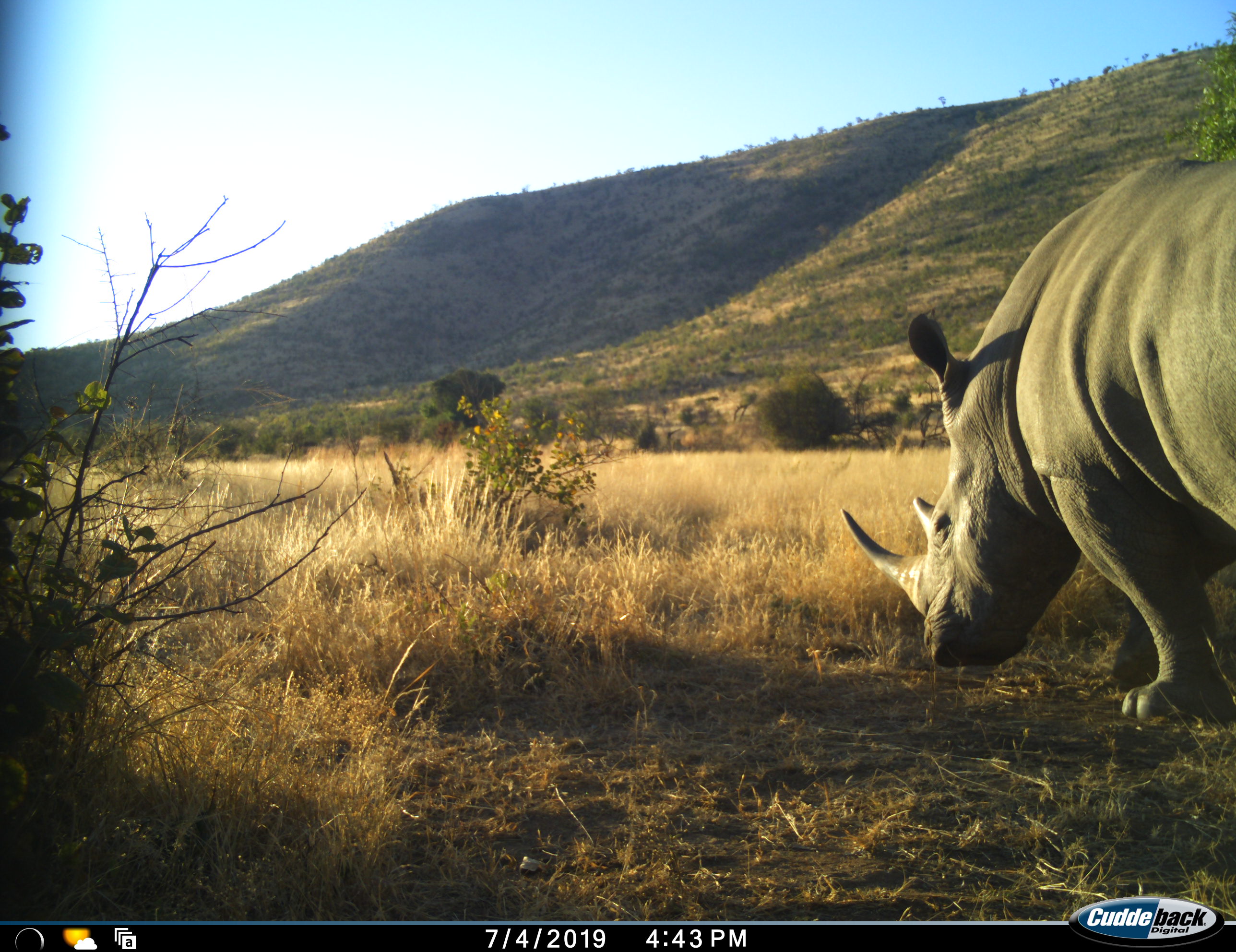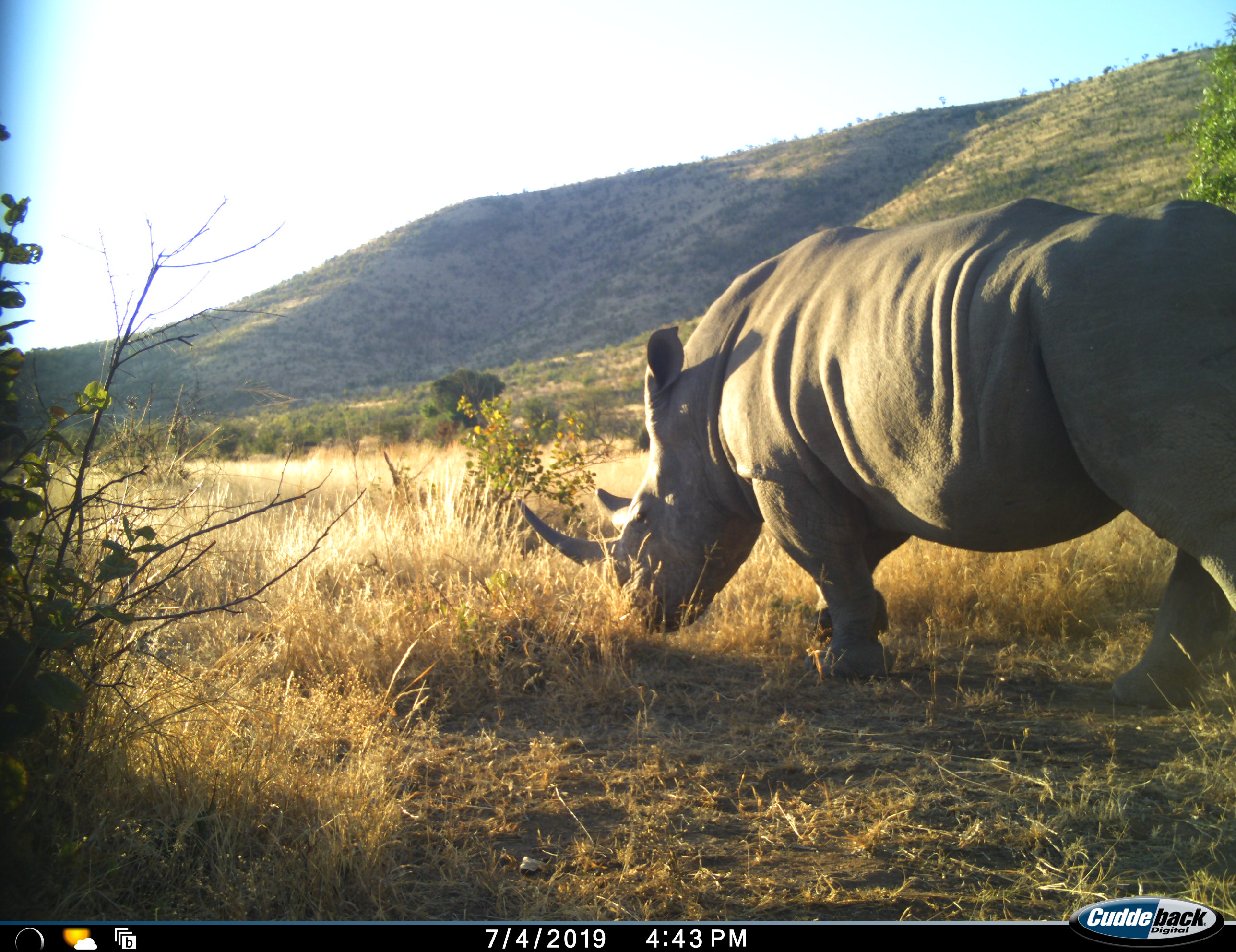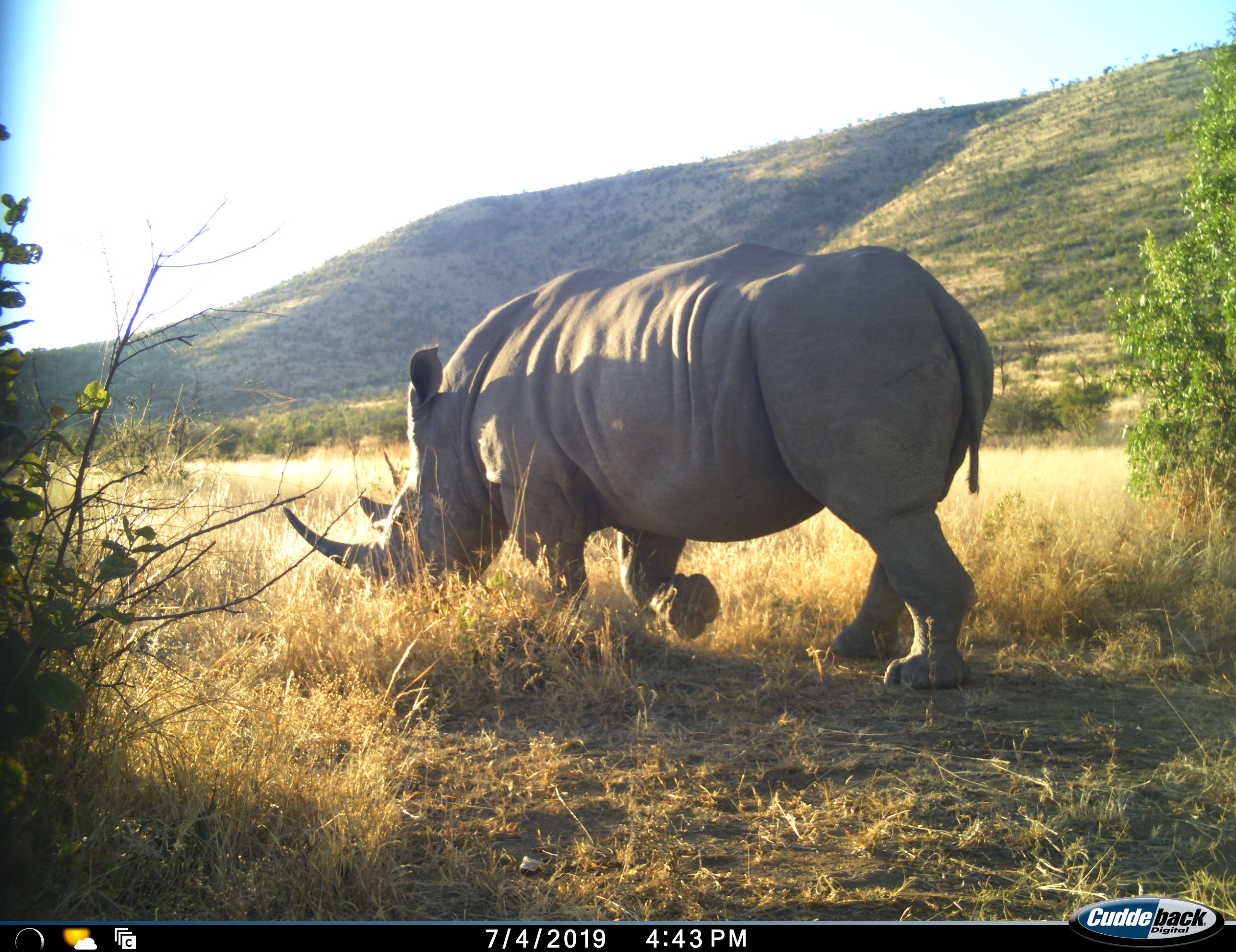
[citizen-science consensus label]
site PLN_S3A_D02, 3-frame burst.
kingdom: Animalia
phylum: Chordata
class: Mammalia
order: Perissodactyla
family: Rhinocerotidae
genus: Ceratotherium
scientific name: Ceratotherium simum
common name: white rhinoceros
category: rhinoceroswhite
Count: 1.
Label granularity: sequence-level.